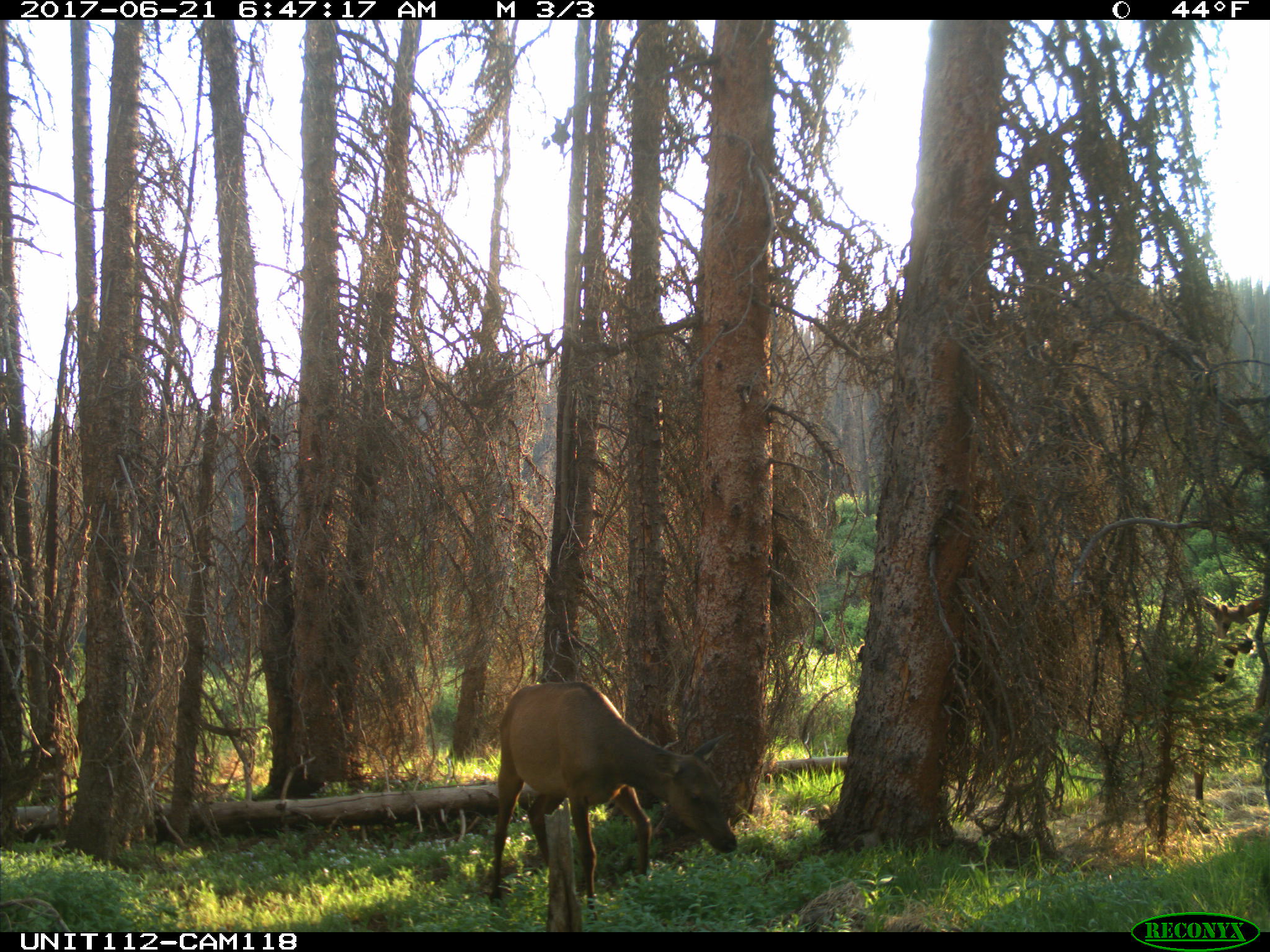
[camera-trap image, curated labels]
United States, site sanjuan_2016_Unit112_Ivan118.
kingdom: Animalia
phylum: Chordata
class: Mammalia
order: Artiodactyla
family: Cervidae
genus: Cervus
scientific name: Cervus elaphus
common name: red deer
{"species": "Cervus elaphus (red deer)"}